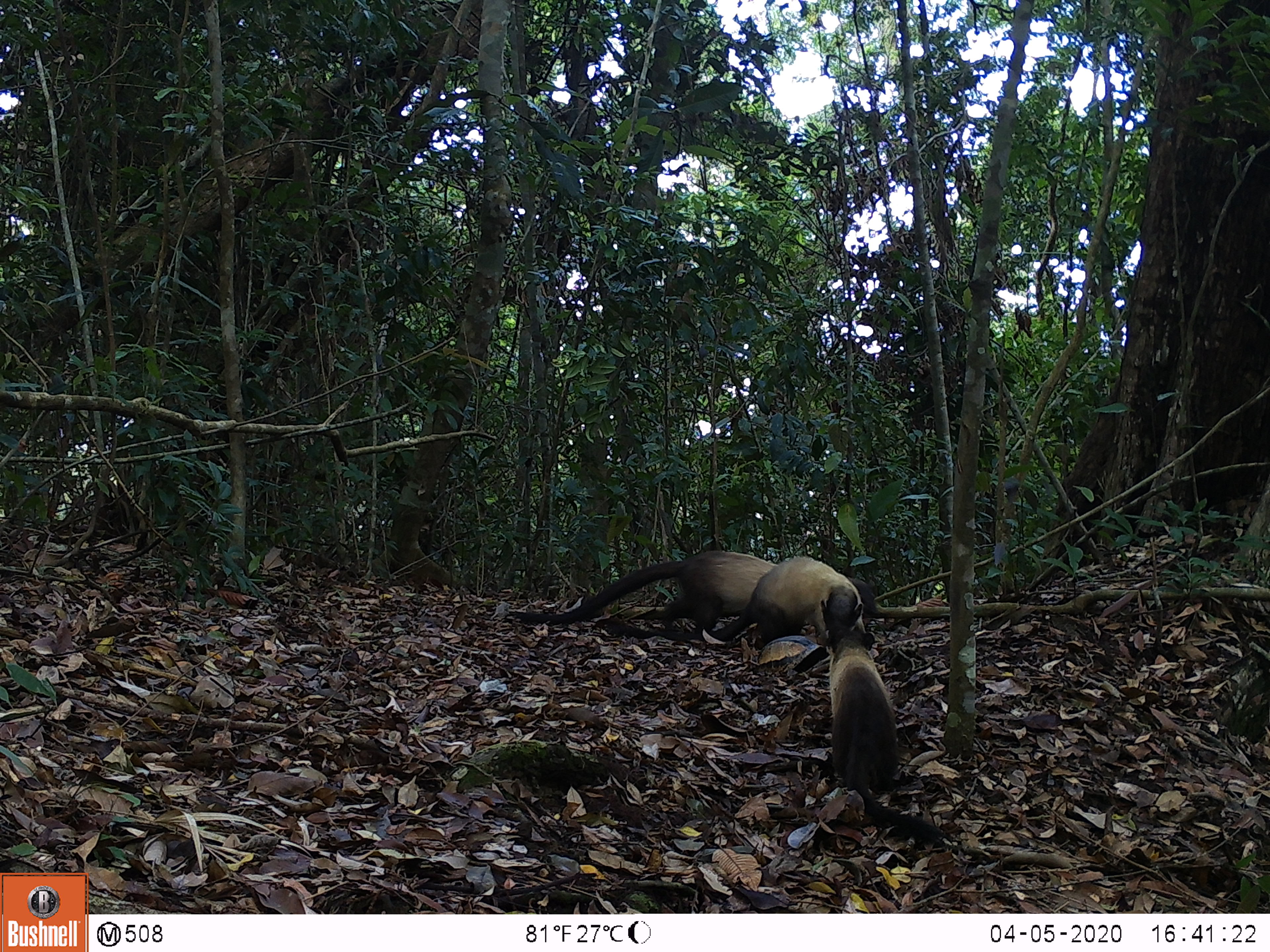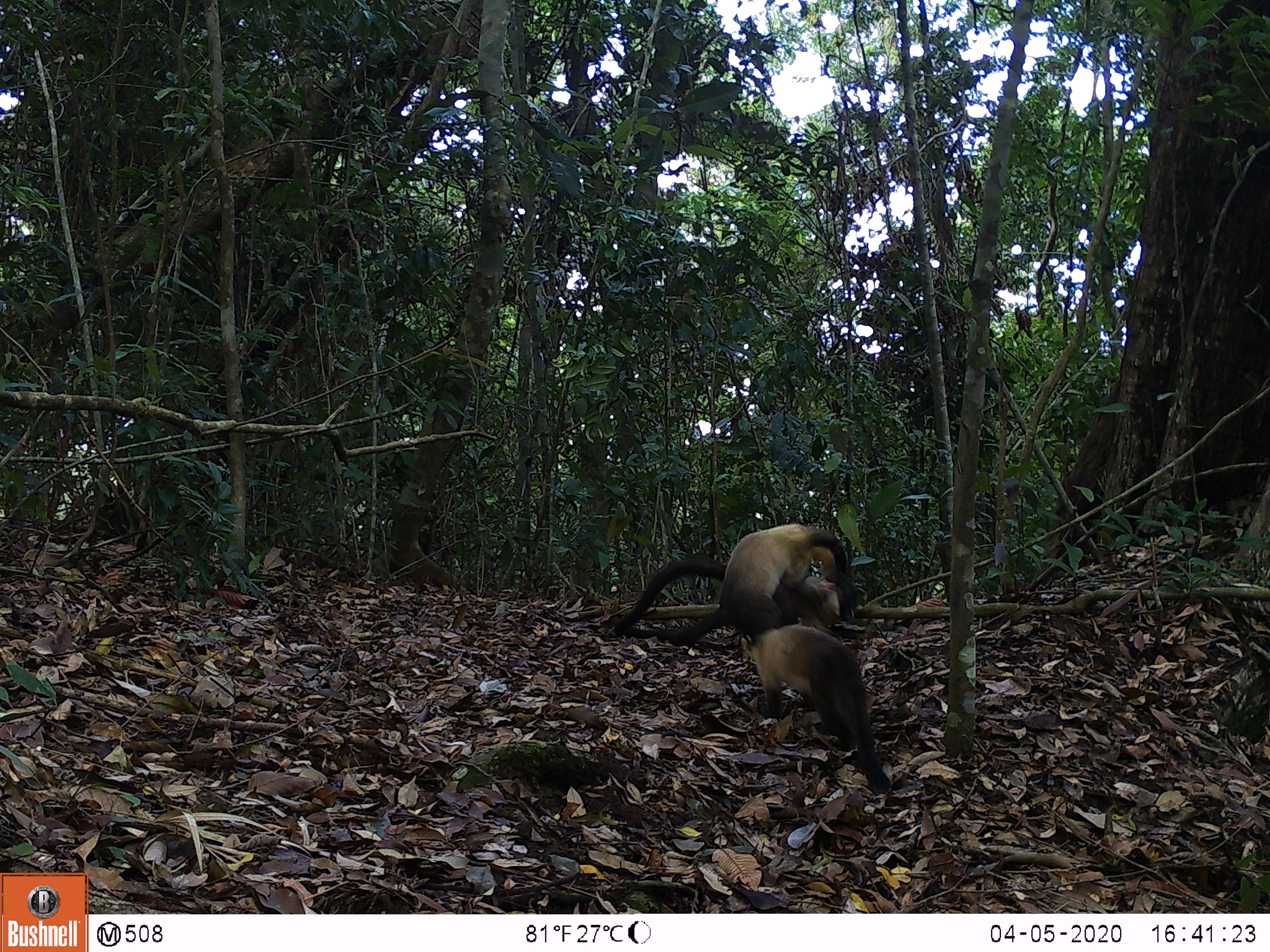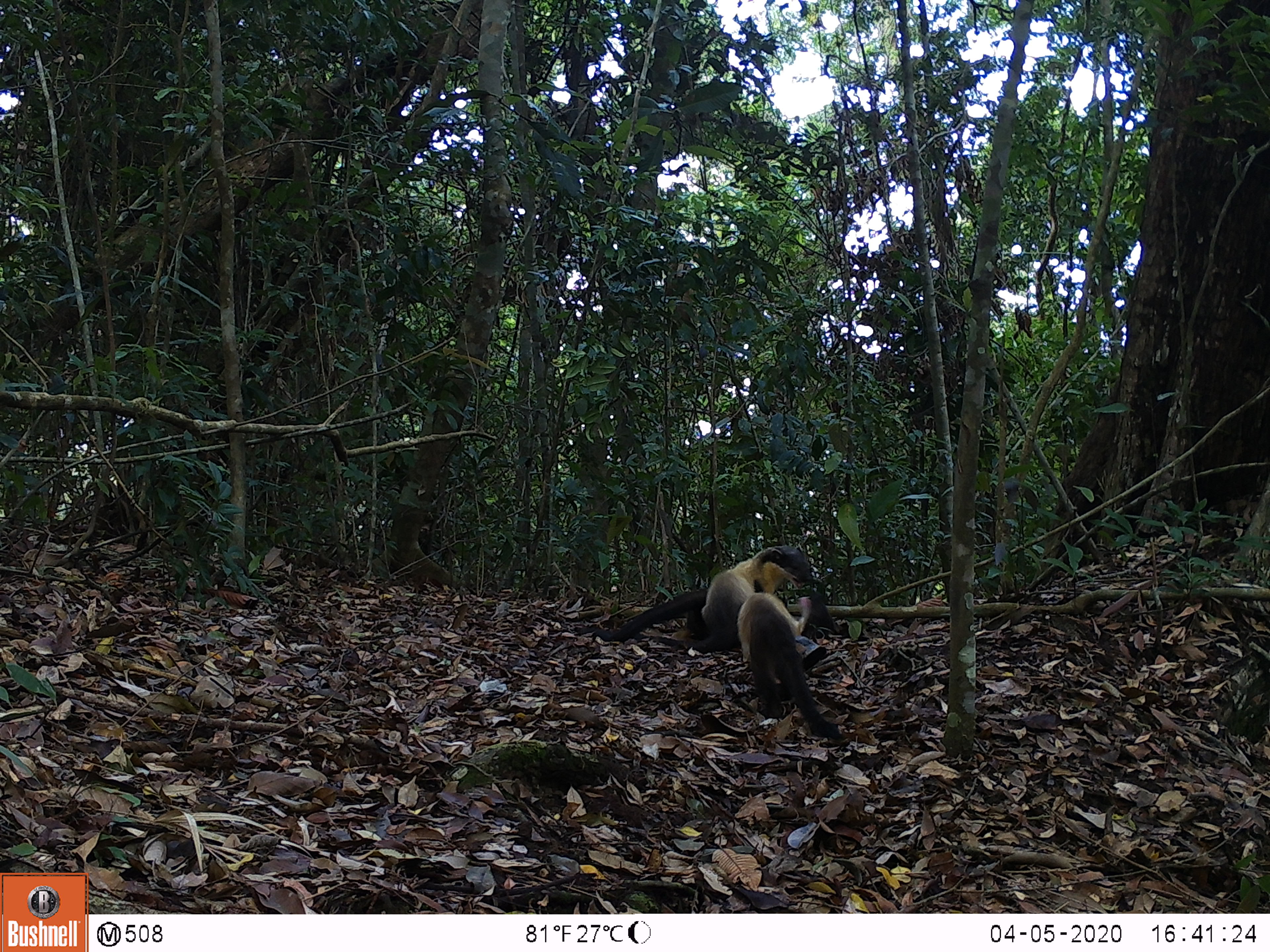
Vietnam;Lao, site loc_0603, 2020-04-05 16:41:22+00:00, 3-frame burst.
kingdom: Animalia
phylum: Chordata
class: Mammalia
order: Carnivora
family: Mustelidae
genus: Martes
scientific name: Martes flavigula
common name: yellow-throated marten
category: yellow throated marten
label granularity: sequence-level